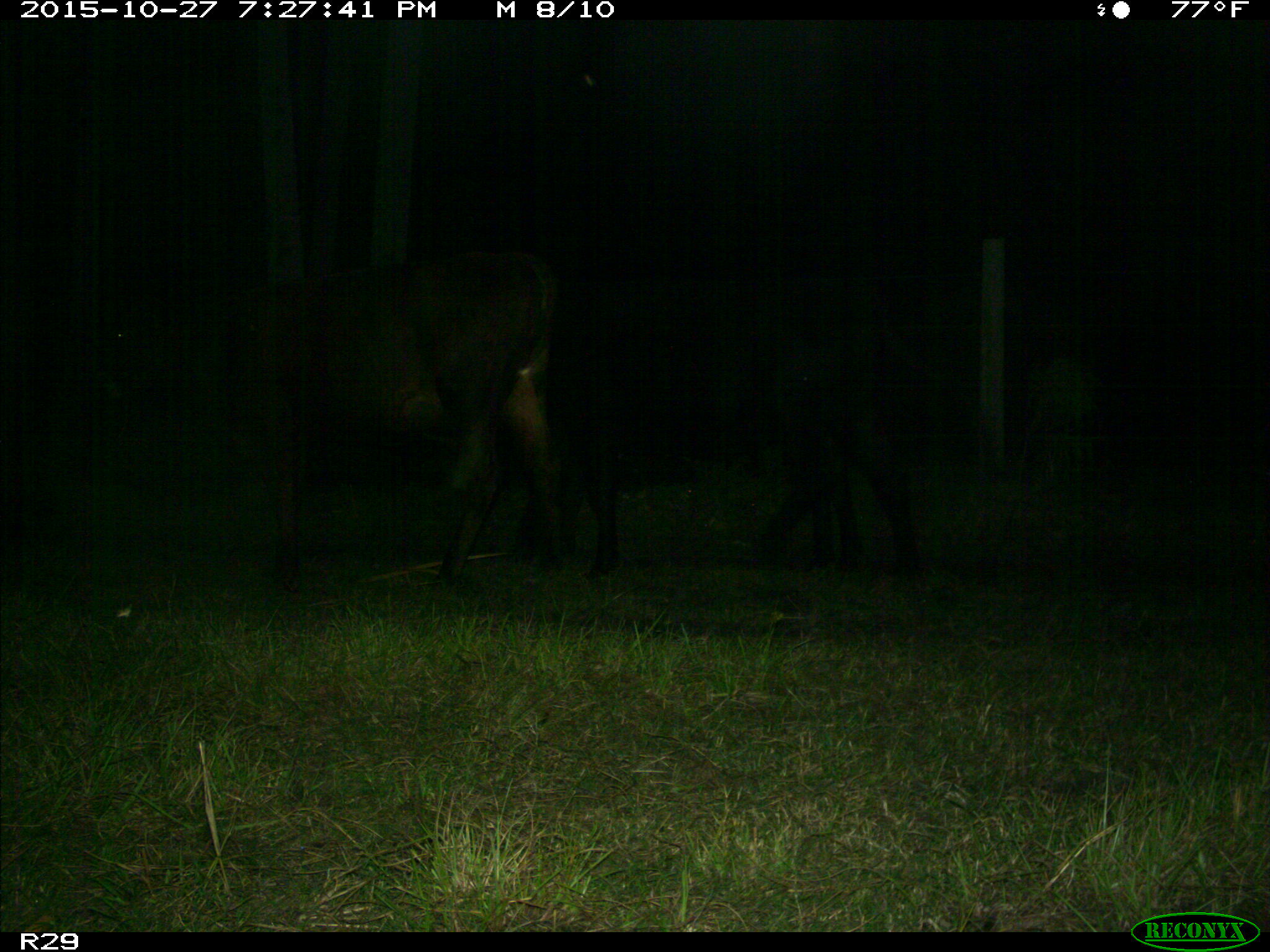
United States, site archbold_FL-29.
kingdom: Animalia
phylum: Chordata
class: Mammalia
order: Artiodactyla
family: Bovidae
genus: Bos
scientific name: Bos taurus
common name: domestic cow